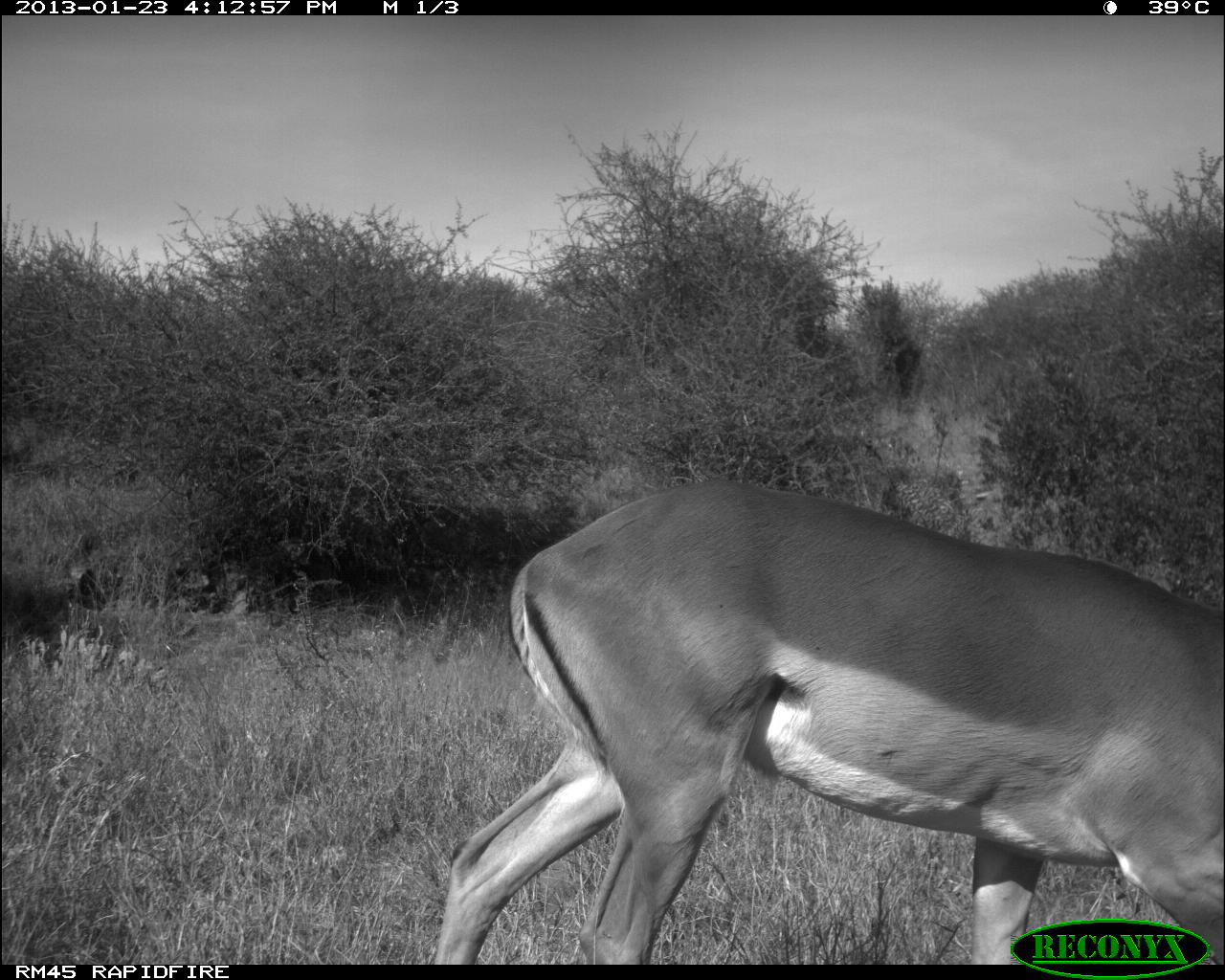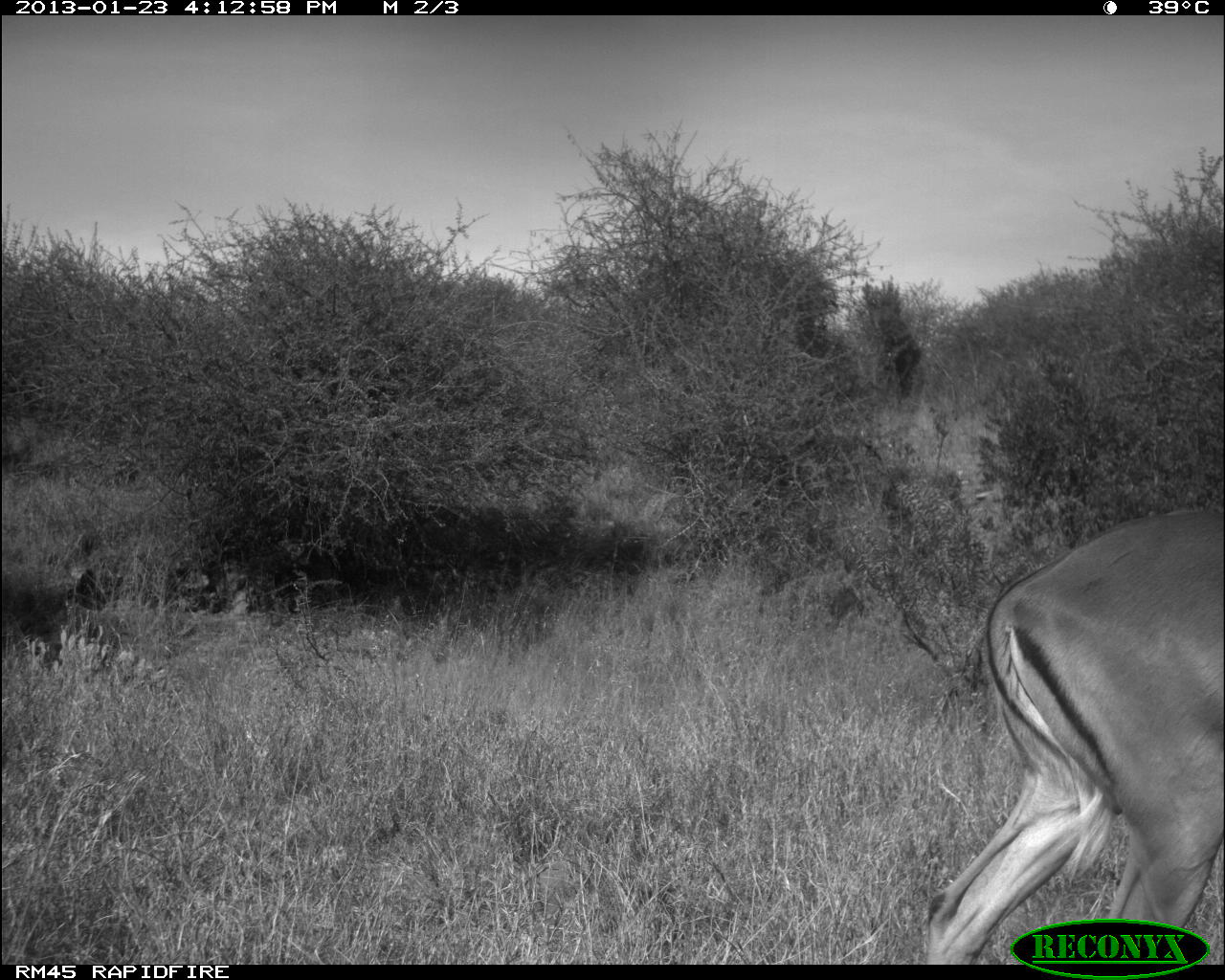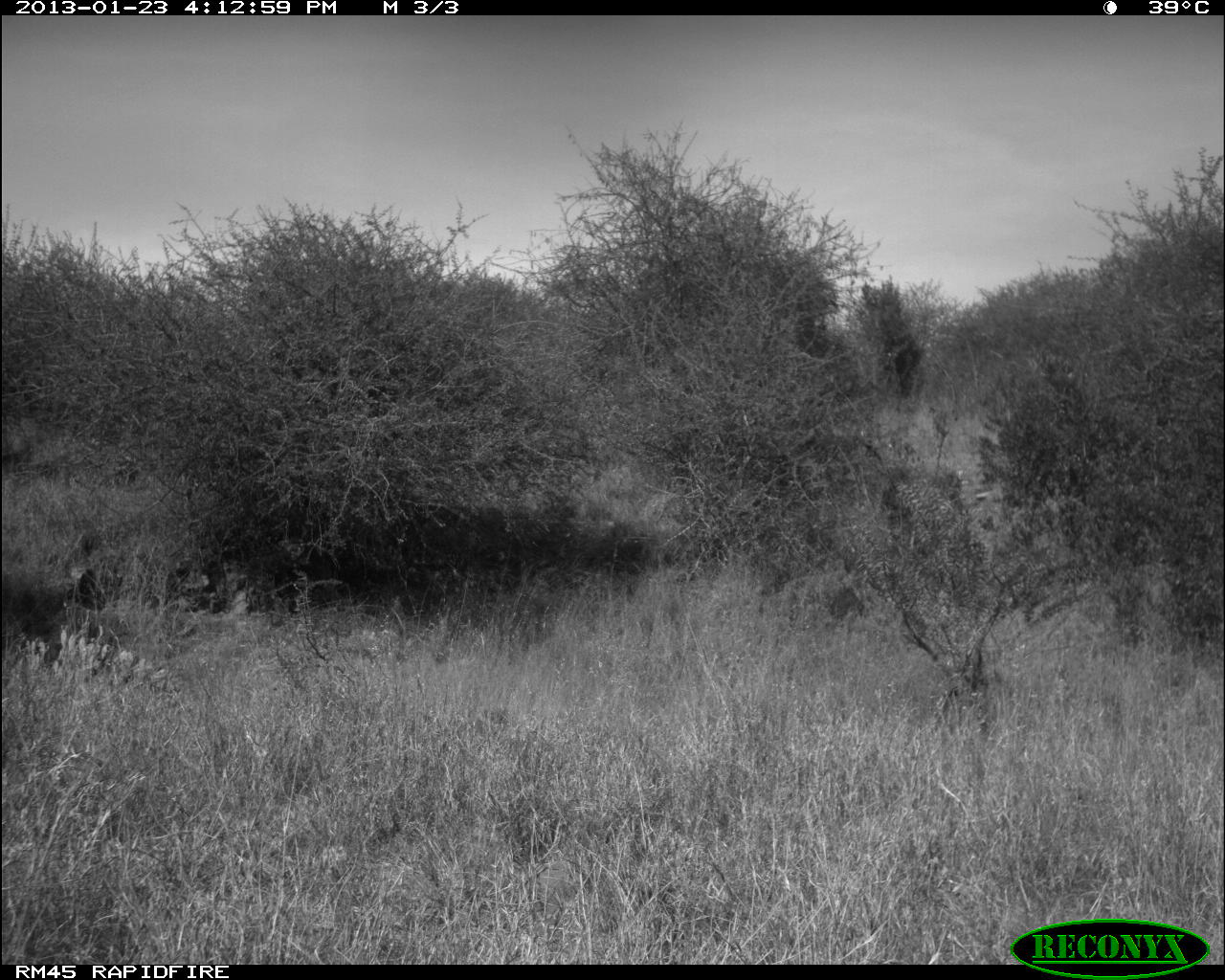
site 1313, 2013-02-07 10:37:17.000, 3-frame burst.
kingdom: Animalia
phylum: Chordata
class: Mammalia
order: Perissodactyla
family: Equidae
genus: Equus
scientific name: Equus quagga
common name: plains zebra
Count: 1.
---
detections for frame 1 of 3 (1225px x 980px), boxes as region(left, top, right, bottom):
equus quagga: region(431, 476, 1225, 964)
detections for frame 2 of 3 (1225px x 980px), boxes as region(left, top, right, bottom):
equus quagga: region(922, 497, 1225, 964)